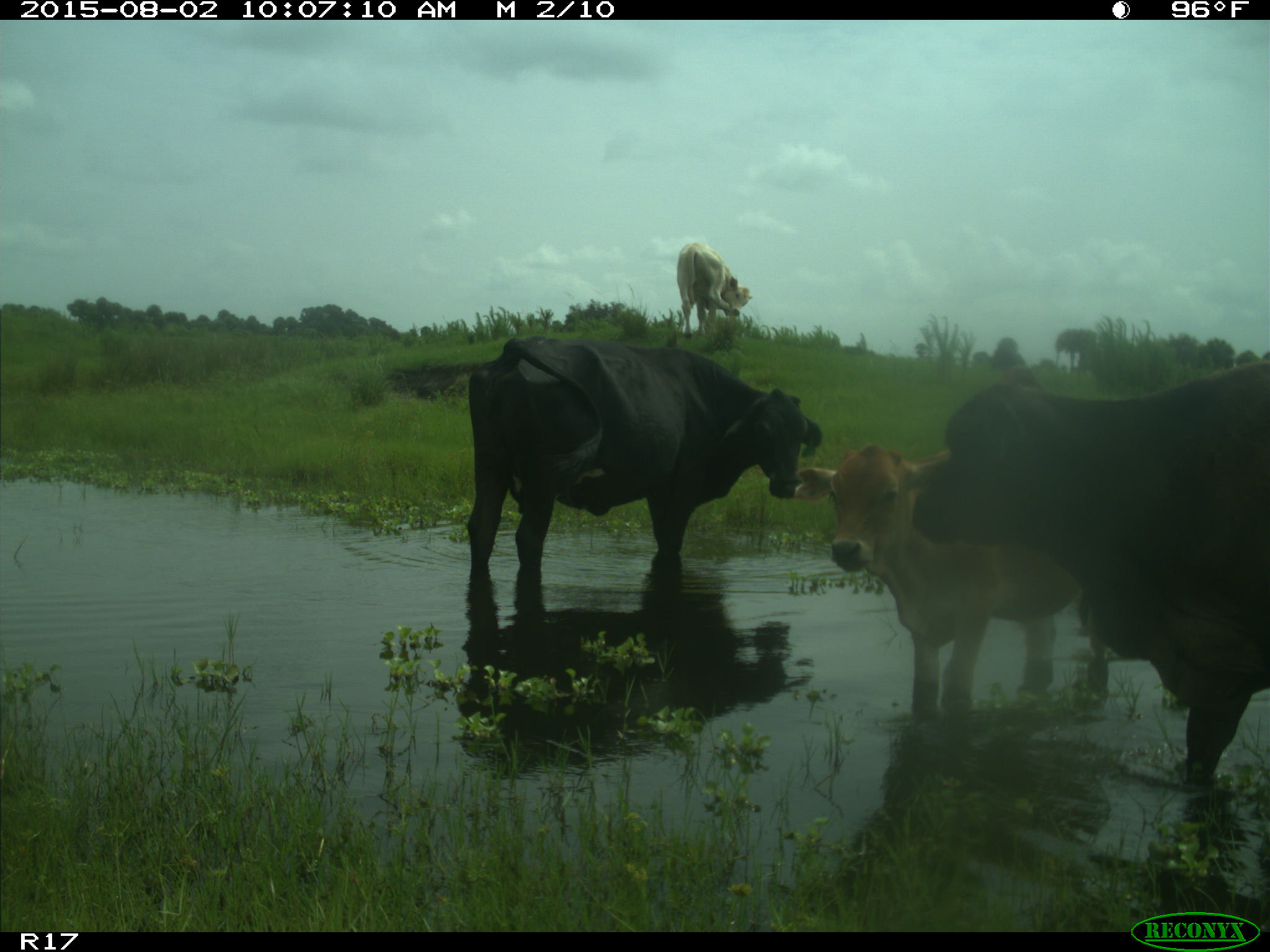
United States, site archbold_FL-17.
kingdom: Animalia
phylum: Chordata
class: Mammalia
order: Artiodactyla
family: Bovidae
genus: Bos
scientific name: Bos taurus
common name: domestic cow